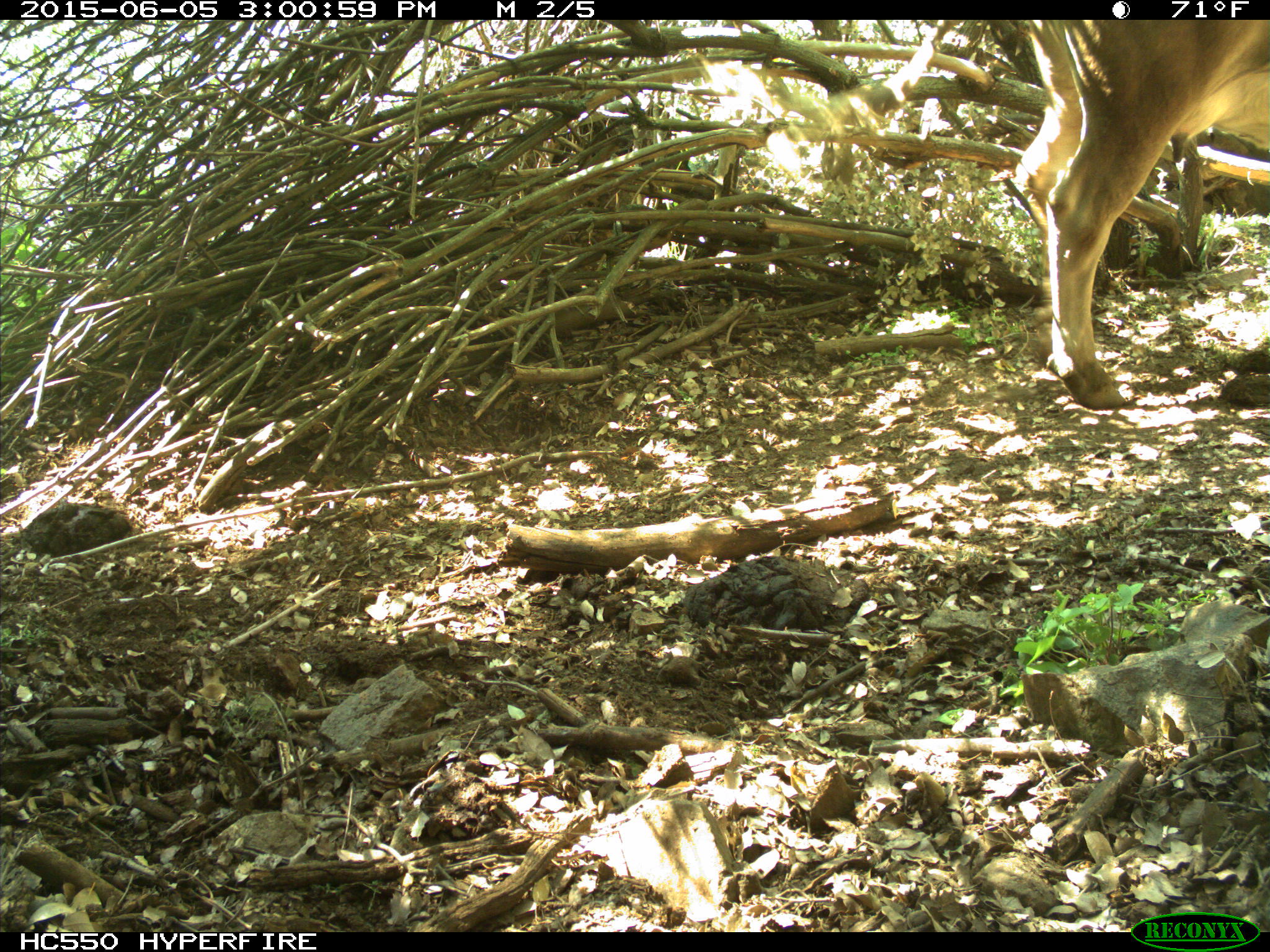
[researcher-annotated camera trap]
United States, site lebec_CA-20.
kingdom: Animalia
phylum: Chordata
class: Mammalia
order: Artiodactyla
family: Bovidae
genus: Bos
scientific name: Bos taurus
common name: domestic cow